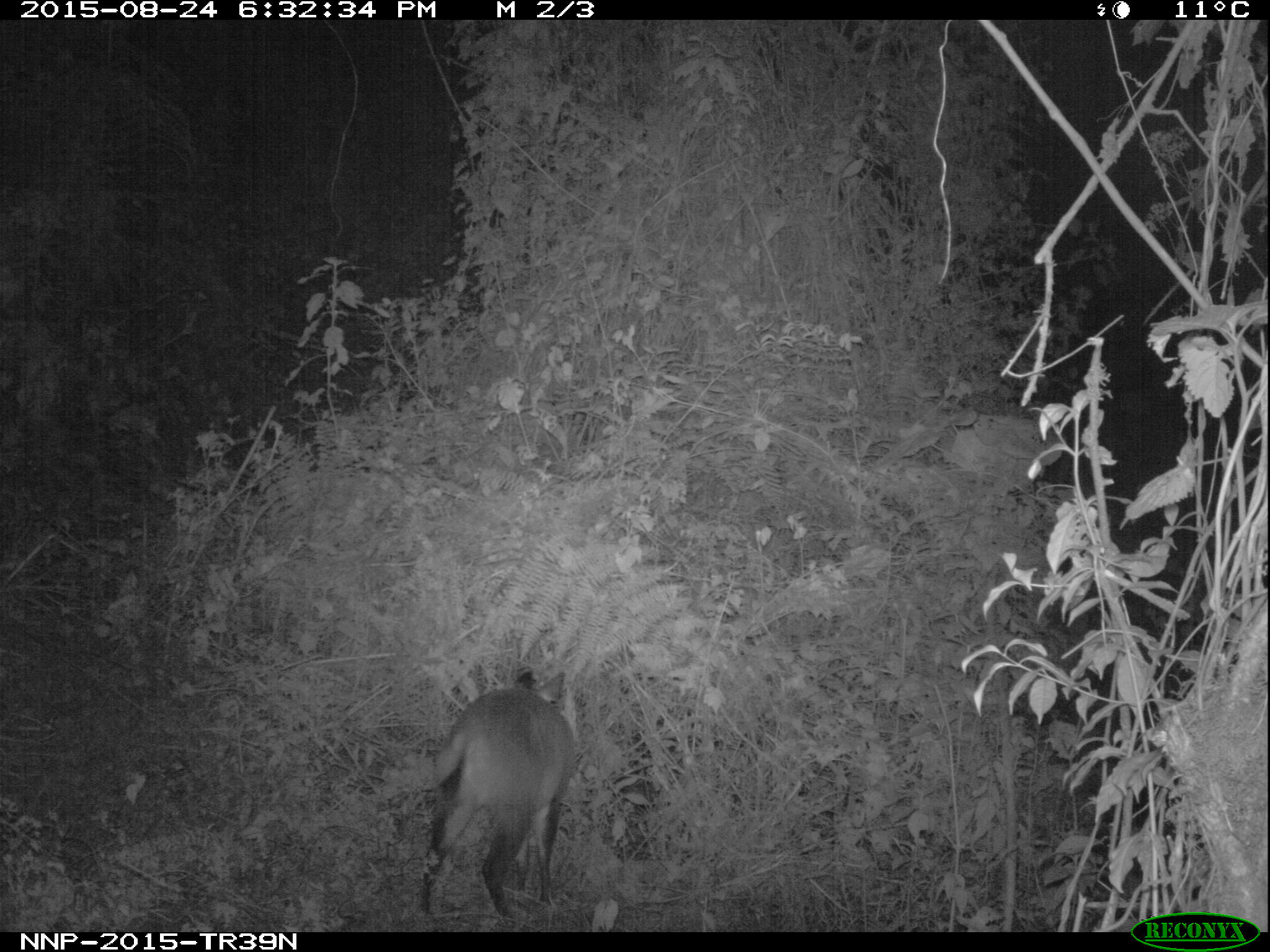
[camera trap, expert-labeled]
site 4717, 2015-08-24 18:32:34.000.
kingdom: Animalia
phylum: Chordata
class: Mammalia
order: Artiodactyla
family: Bovidae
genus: Cephalophus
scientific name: Cephalophus nigrifrons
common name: black-fronted duiker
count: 1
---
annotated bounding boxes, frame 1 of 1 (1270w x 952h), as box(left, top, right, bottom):
cephalophus nigrifrons: box(416, 667, 576, 923)